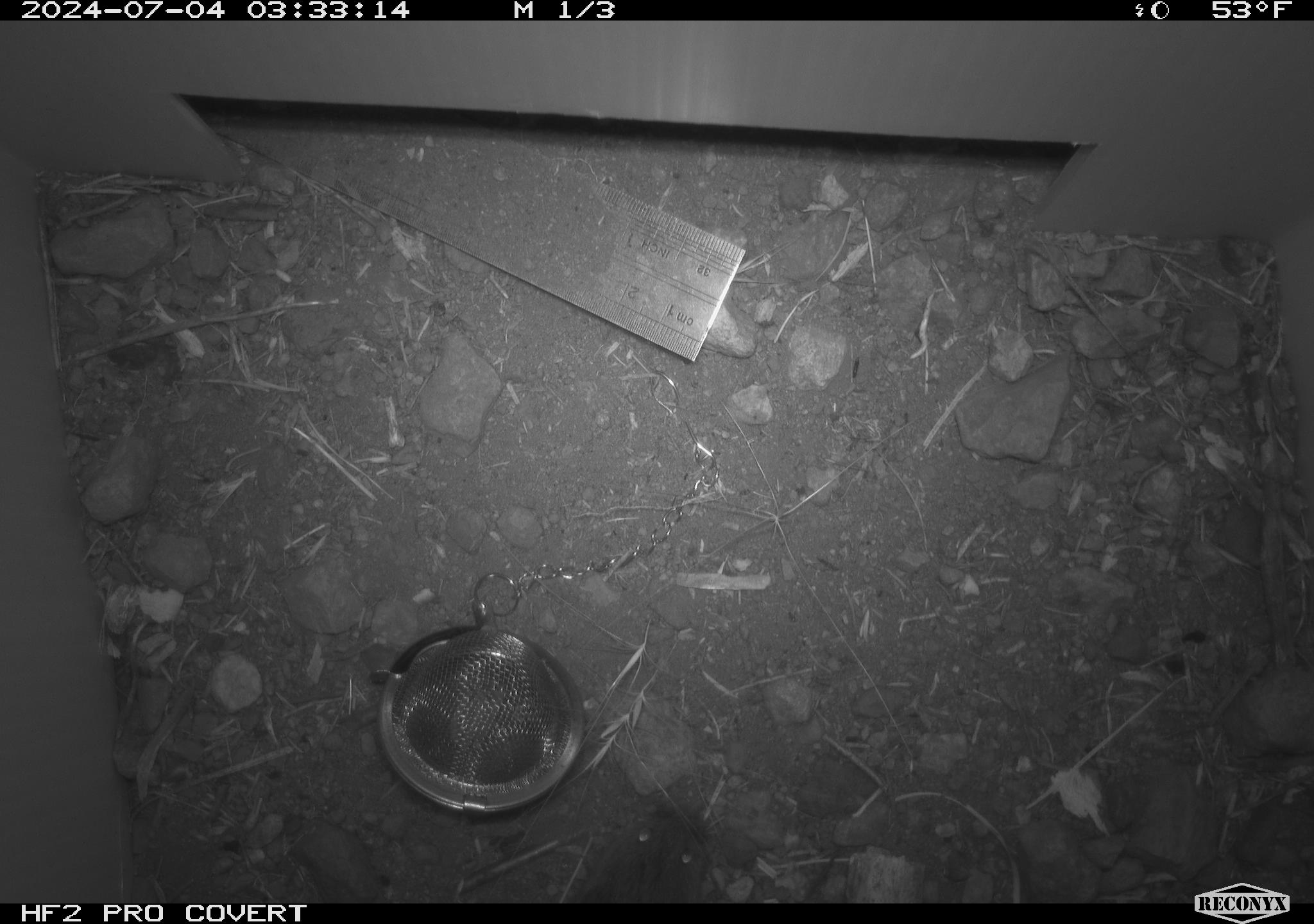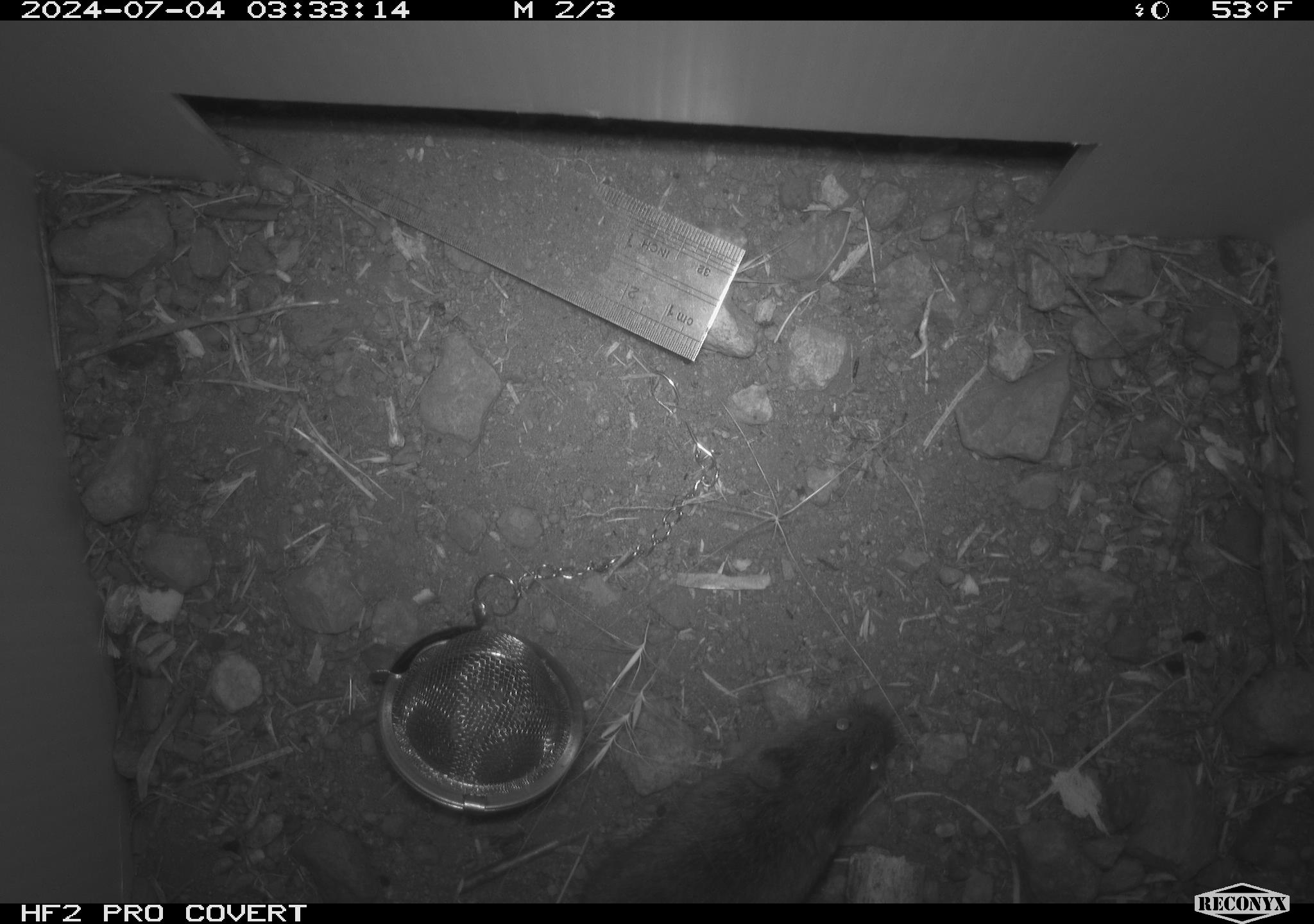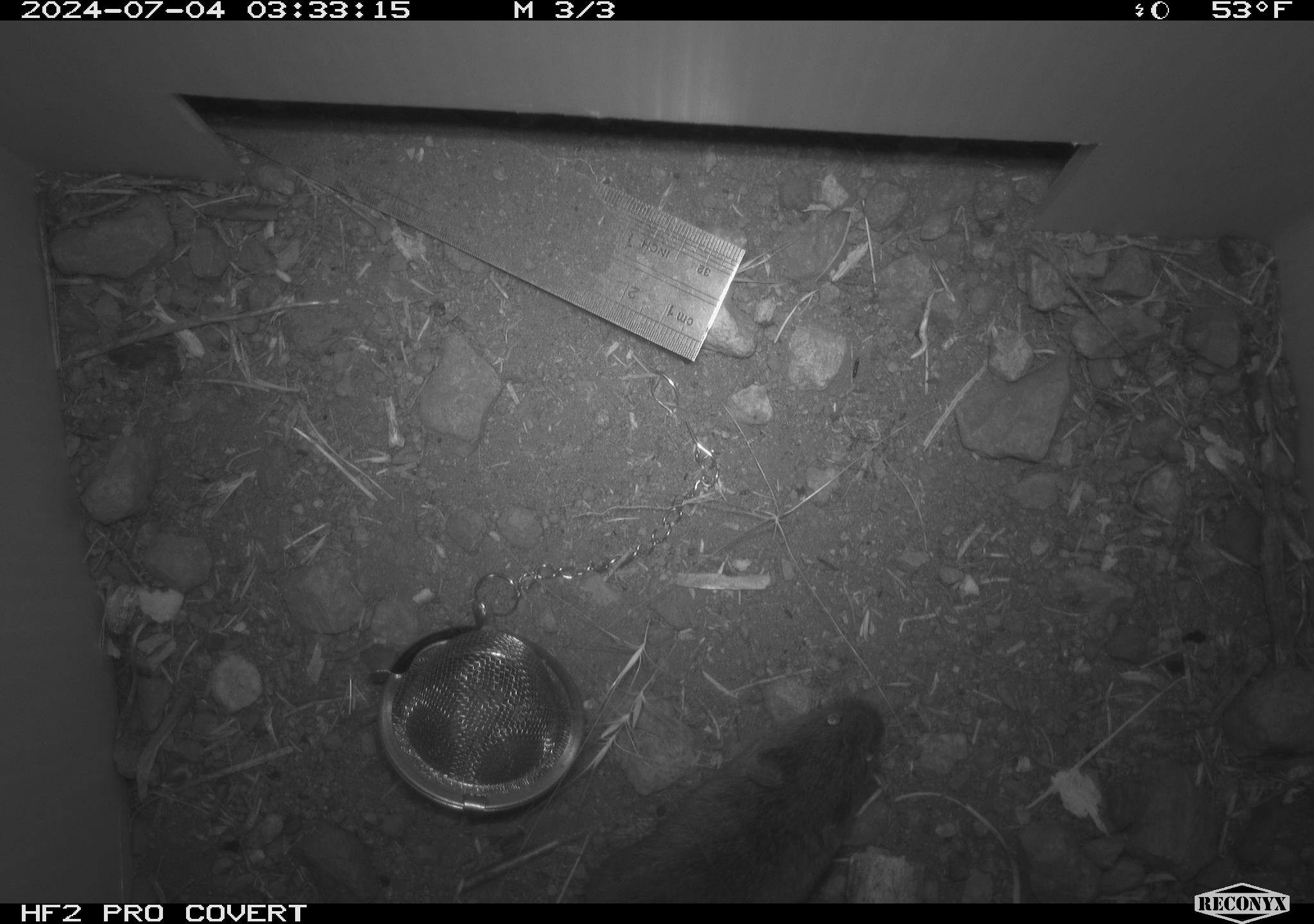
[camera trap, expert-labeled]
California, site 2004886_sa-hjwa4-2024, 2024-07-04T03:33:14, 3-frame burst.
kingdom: Animalia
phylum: Chordata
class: Mammalia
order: Rodentia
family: Cricetidae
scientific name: Cricetidae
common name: hamsters, voles, lemmings, and allies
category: cricetidae family